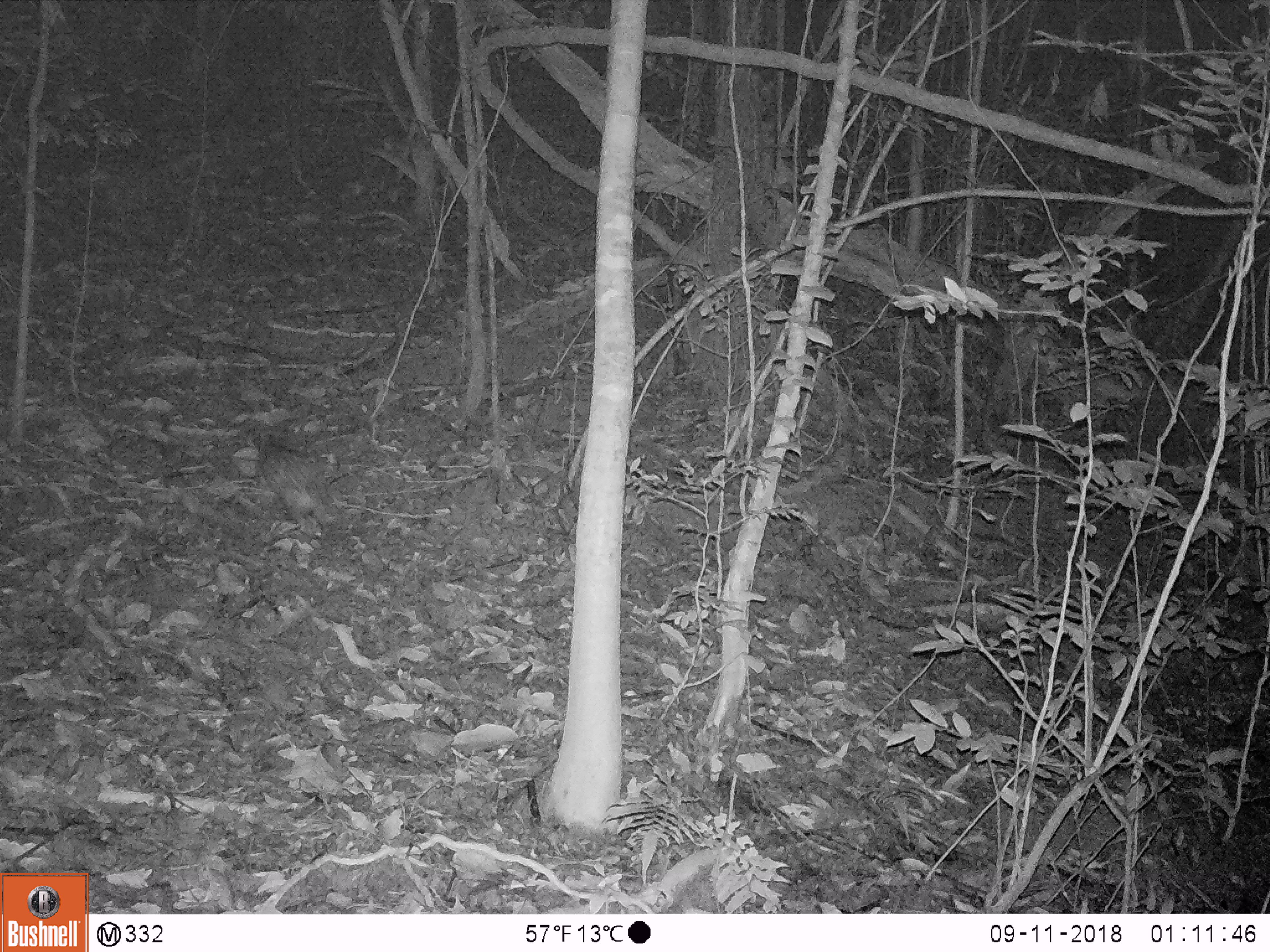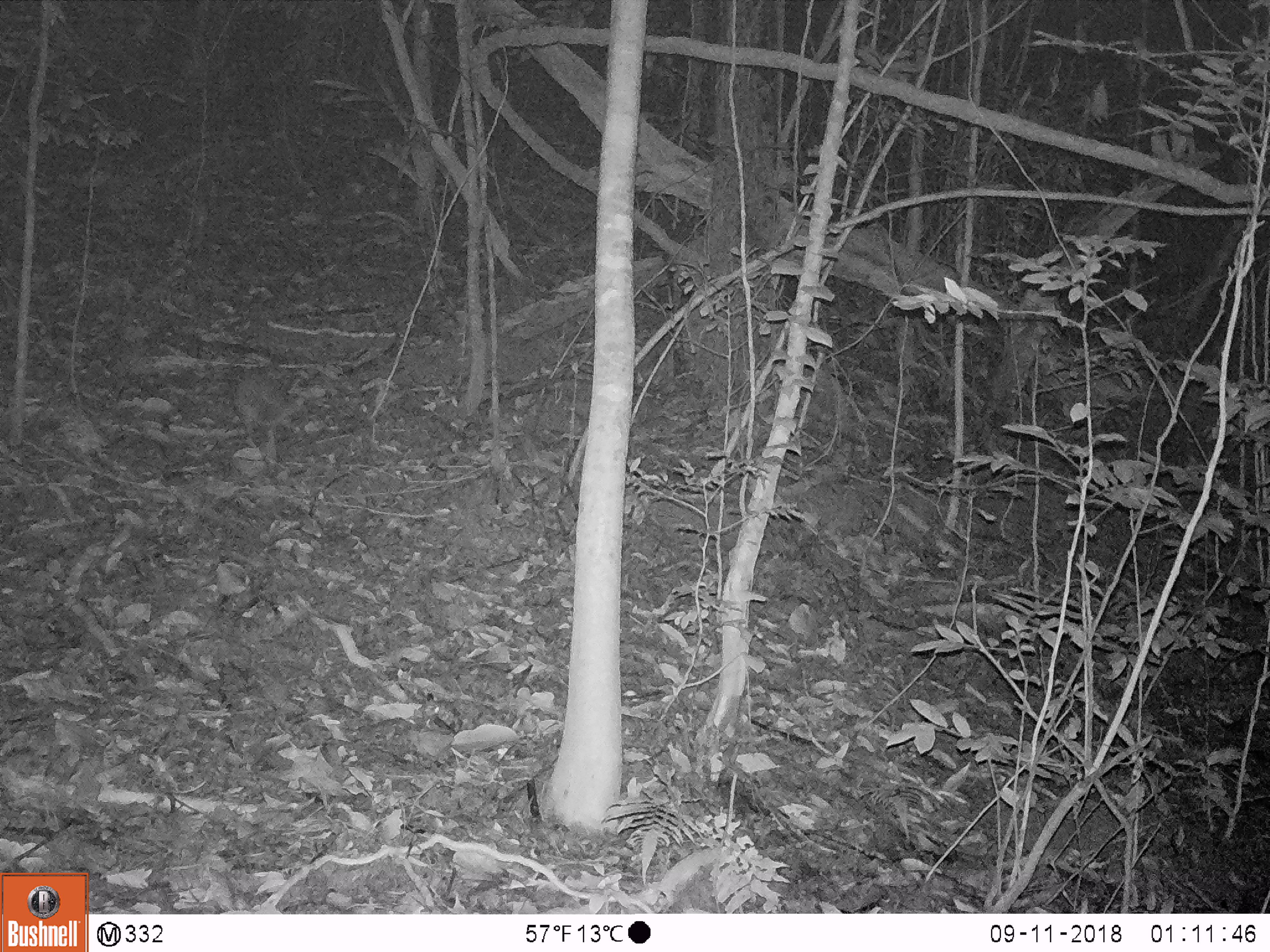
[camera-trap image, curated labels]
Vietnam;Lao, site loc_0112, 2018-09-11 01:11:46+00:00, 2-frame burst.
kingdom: Animalia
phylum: Chordata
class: Mammalia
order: Rodentia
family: Hystricidae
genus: Atherurus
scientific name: Atherurus macrourus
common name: asiatic brush-tailed porcupine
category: asiatic brush tailed porcupine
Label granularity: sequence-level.